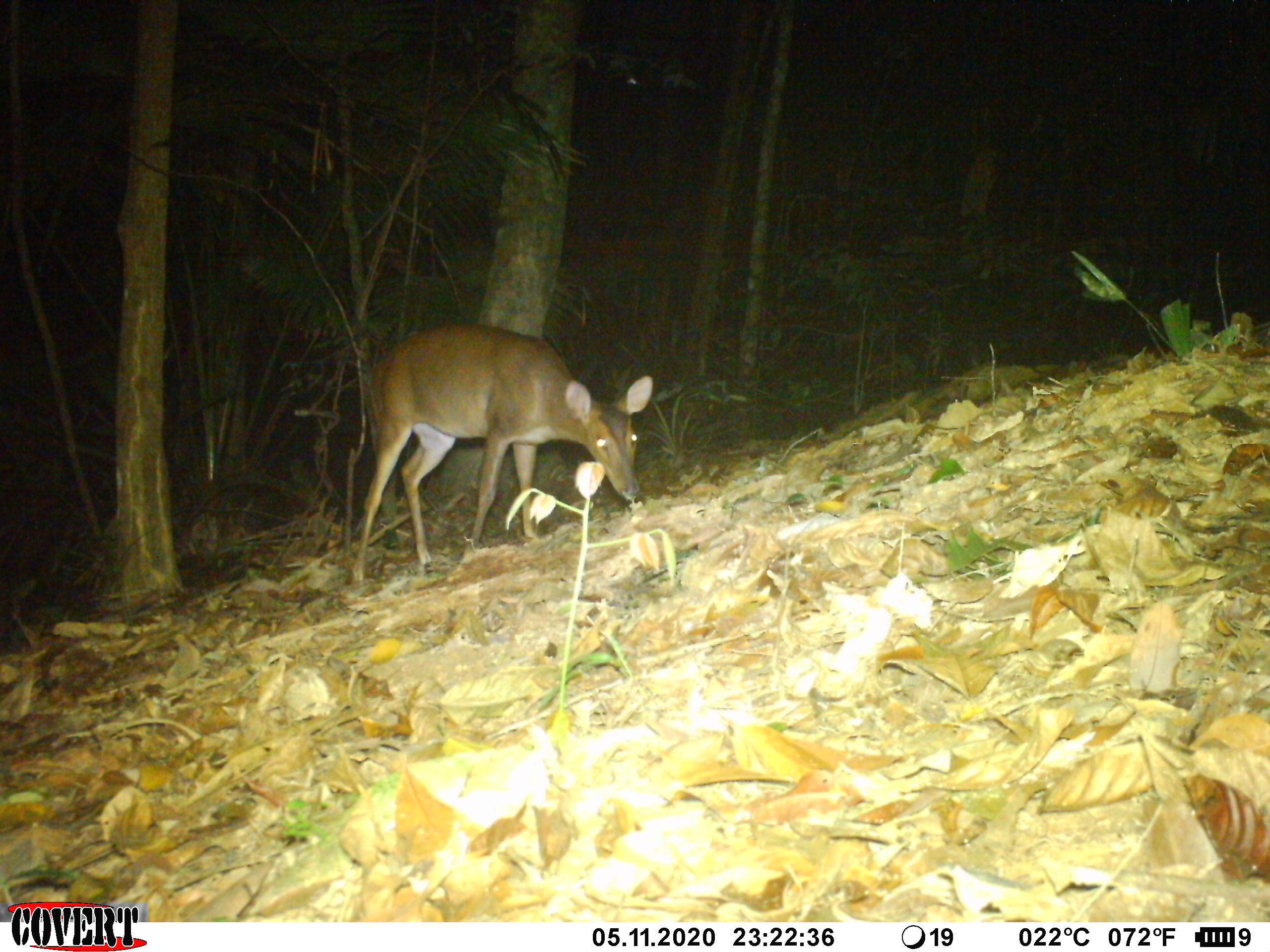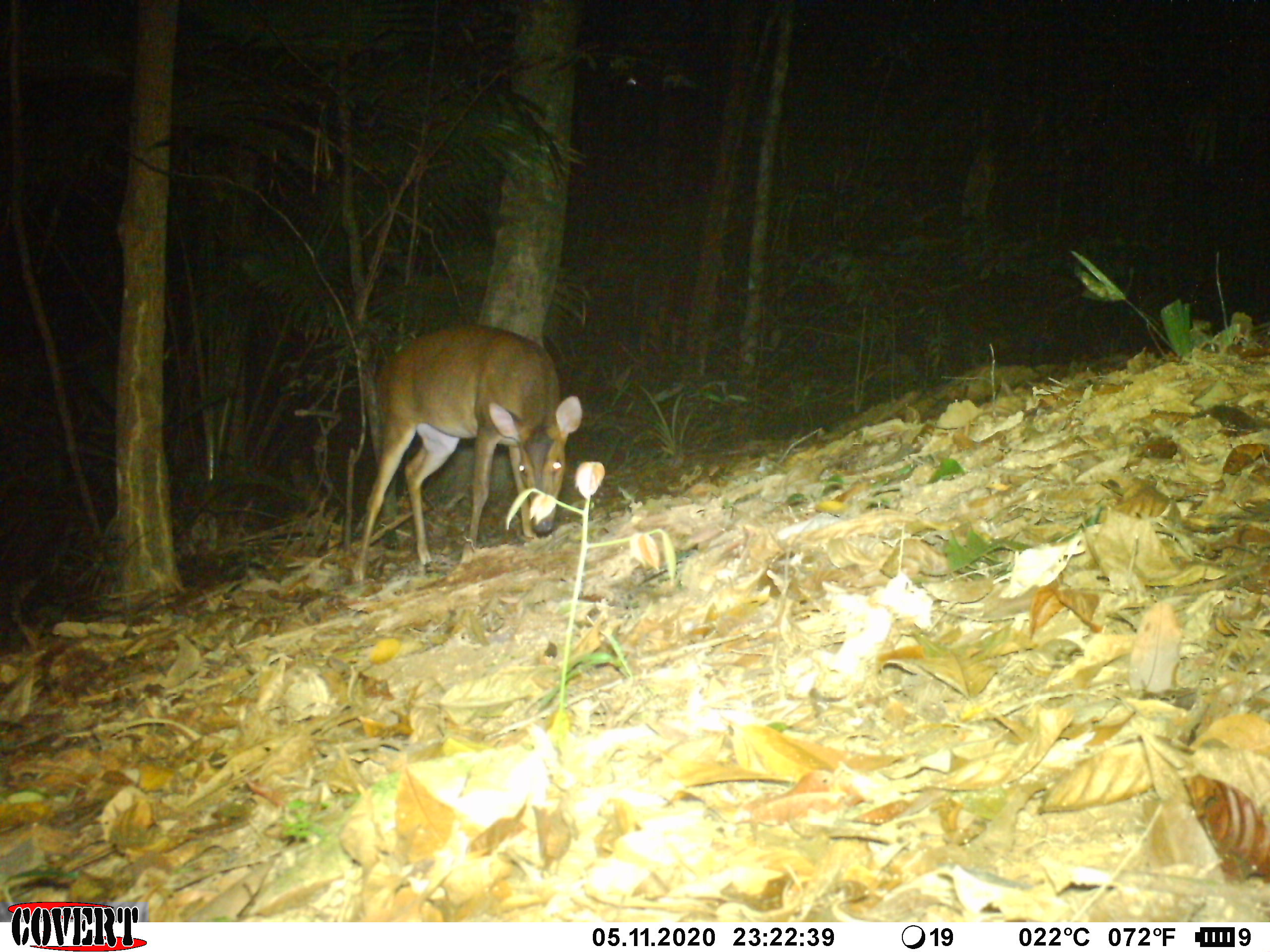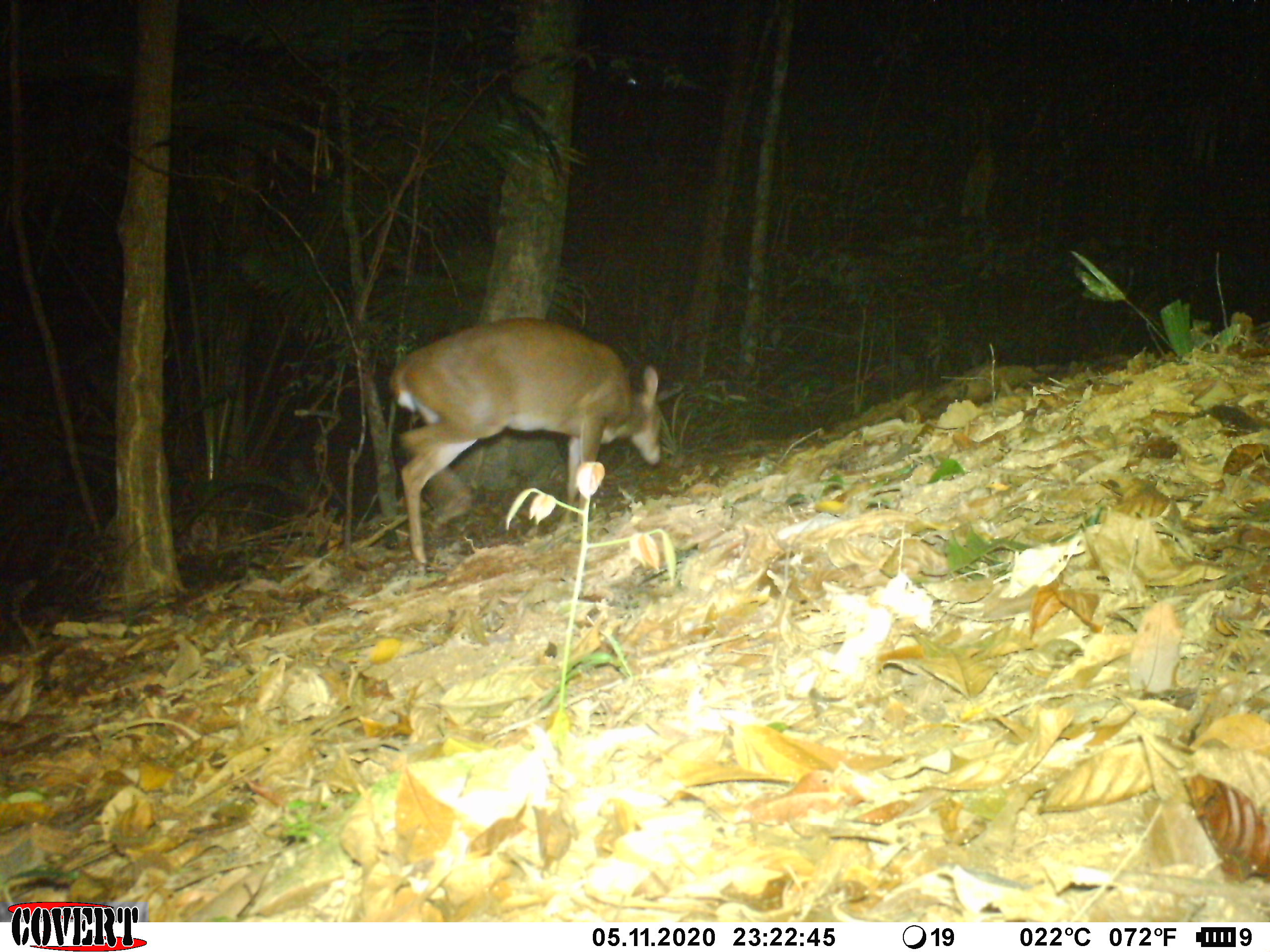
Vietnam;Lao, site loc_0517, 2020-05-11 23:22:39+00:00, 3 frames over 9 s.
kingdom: Animalia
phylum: Chordata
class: Mammalia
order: Artiodactyla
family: Cervidae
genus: Muntiacus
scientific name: Muntiacus vuquangensis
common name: large-antlered muntjac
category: large antlered muntjac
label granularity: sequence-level